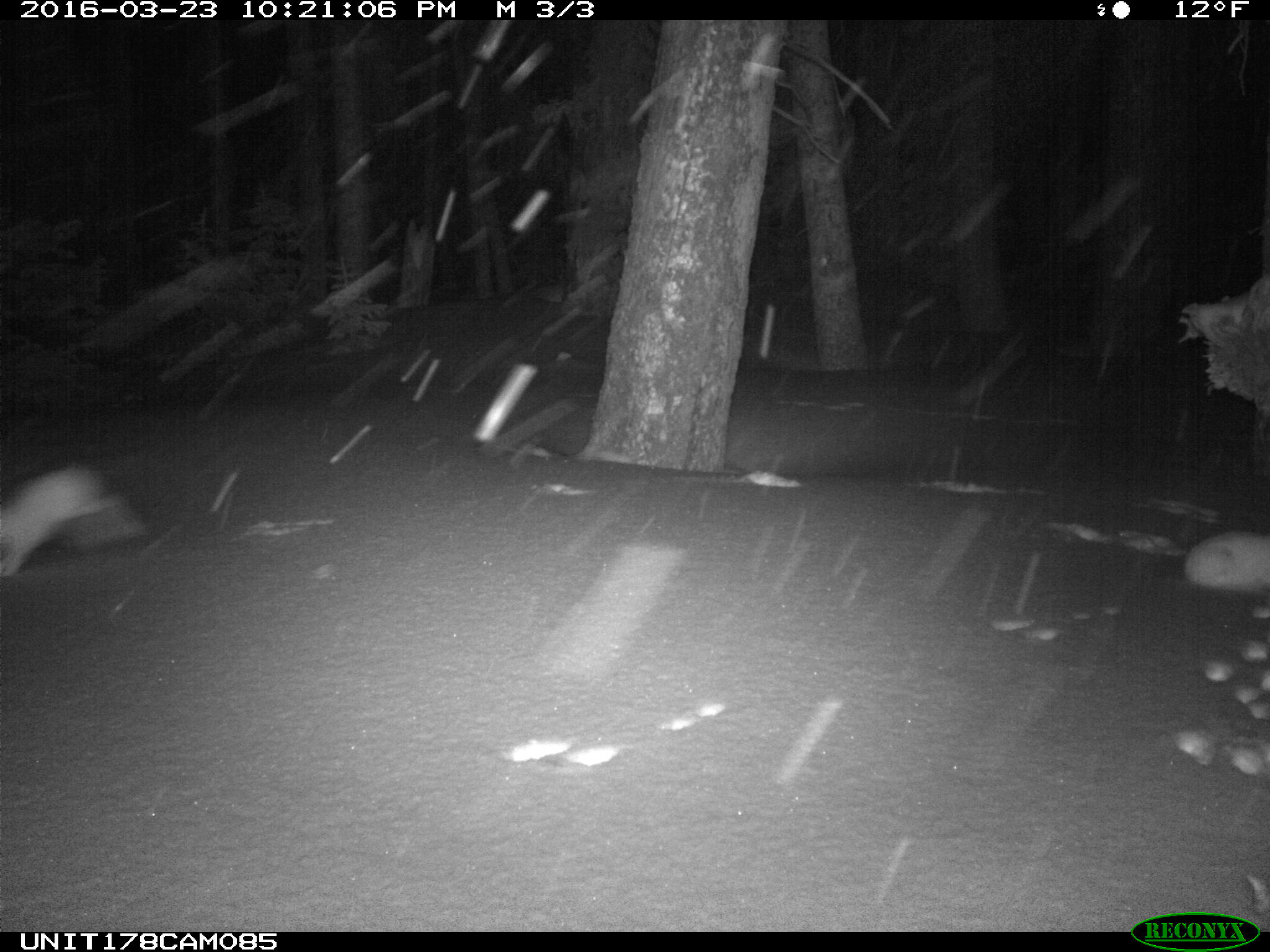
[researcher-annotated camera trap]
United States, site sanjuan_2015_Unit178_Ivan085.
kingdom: Animalia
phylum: Chordata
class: Mammalia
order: Lagomorpha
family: Leporidae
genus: Lepus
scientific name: Lepus americanus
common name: snowshoe hare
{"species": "Lepus americanus (snowshoe hare)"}